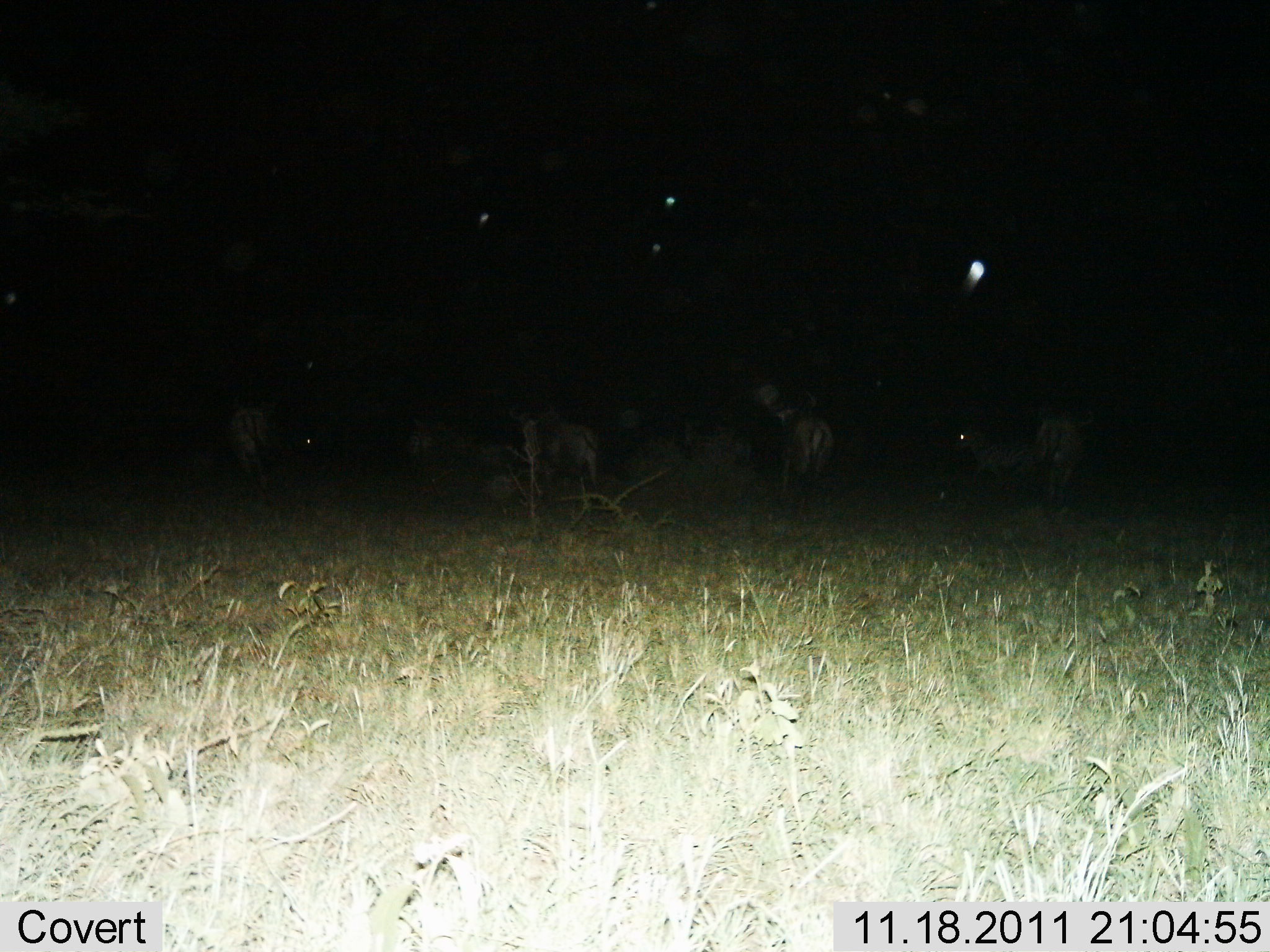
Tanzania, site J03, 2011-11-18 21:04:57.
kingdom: Animalia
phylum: Chordata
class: Mammalia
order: Artiodactyla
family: Bovidae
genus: Connochaetes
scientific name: Connochaetes taurinus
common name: blue wildebeest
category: wildebeest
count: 7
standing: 40%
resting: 60%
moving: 20%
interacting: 0%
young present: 0%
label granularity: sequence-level